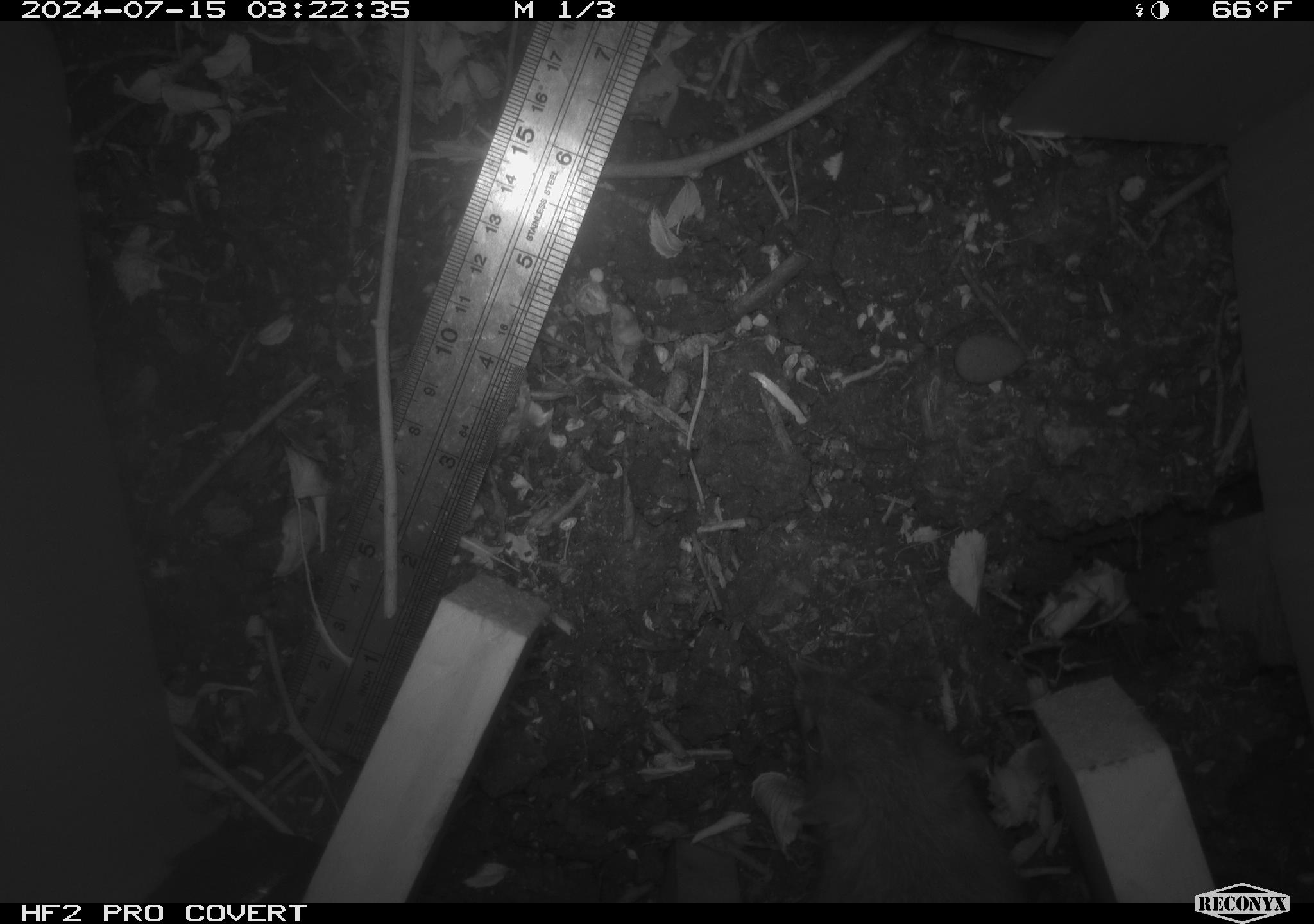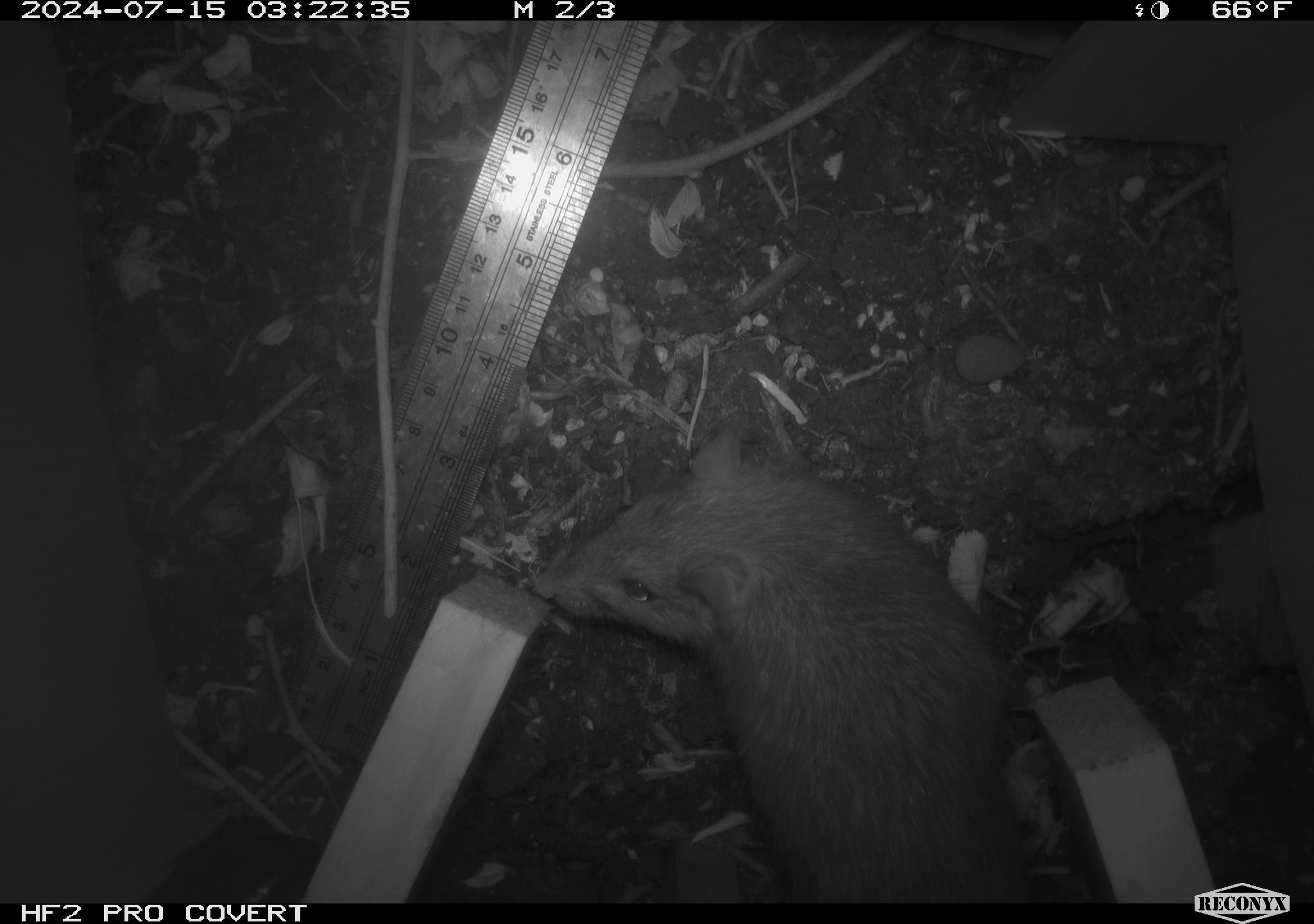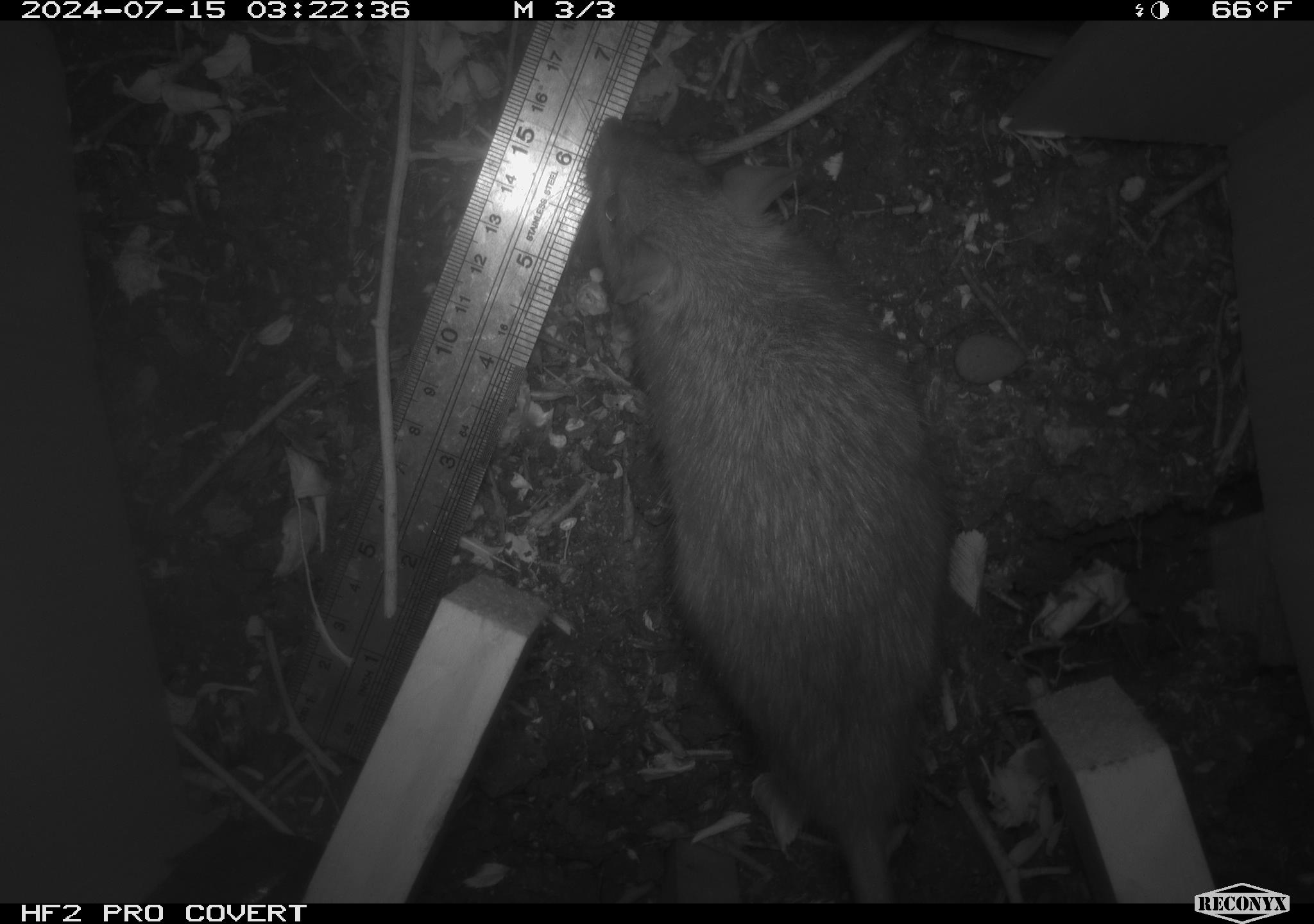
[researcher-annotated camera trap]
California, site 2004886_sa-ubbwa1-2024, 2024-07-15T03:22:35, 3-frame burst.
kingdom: Animalia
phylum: Chordata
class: Mammalia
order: Rodentia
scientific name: Rodentia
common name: woodrat or rat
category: woodrat or rat species